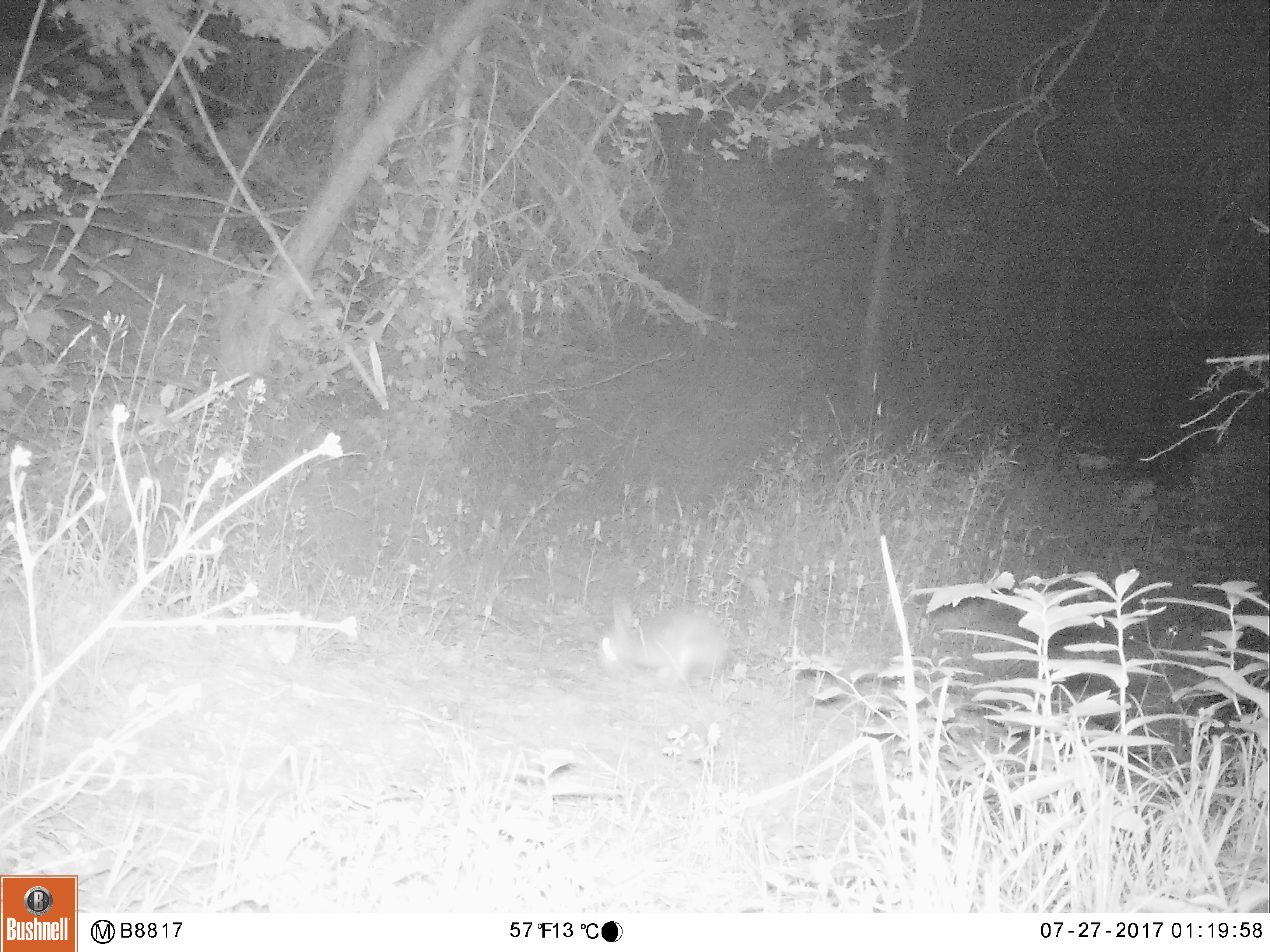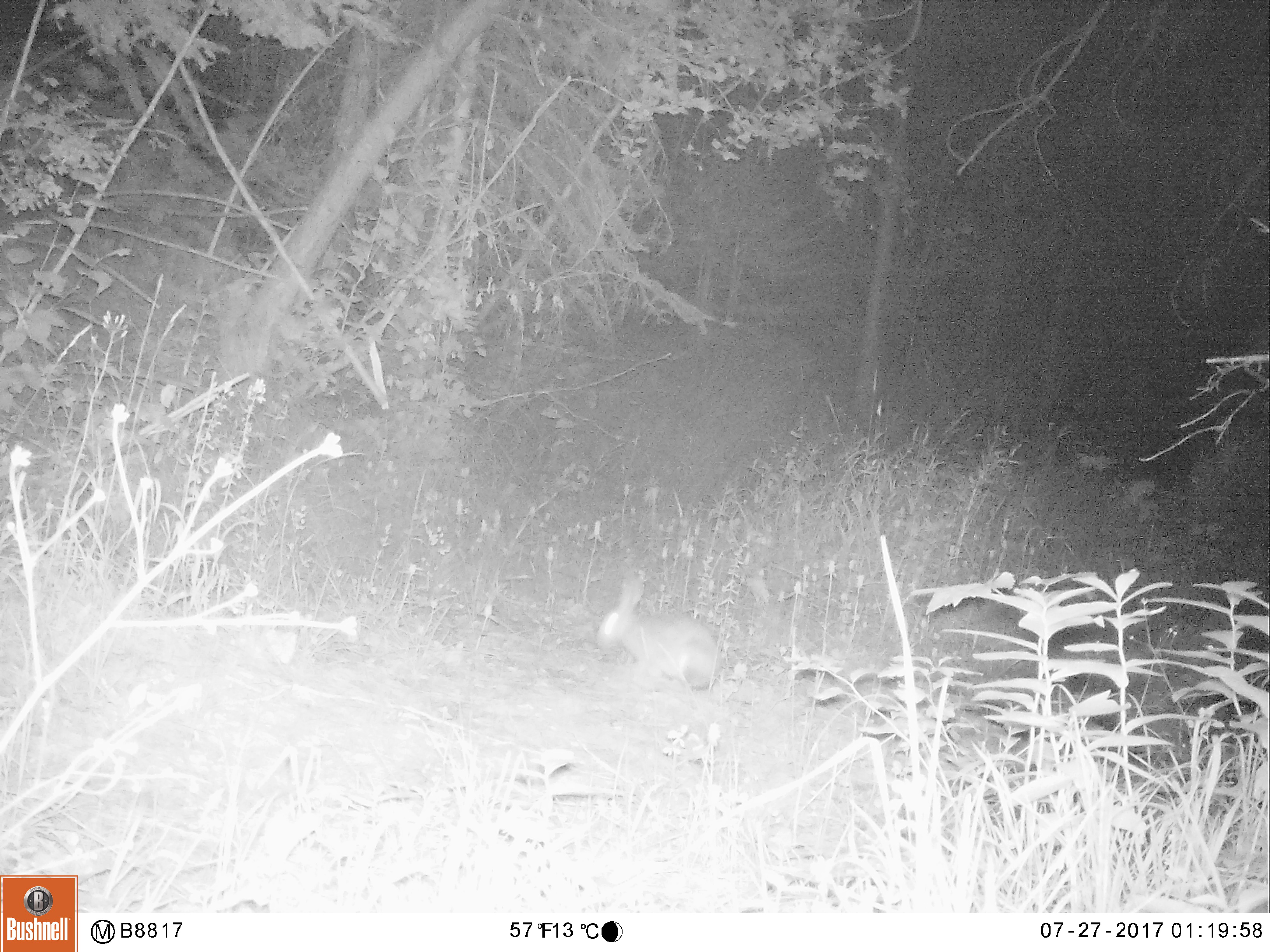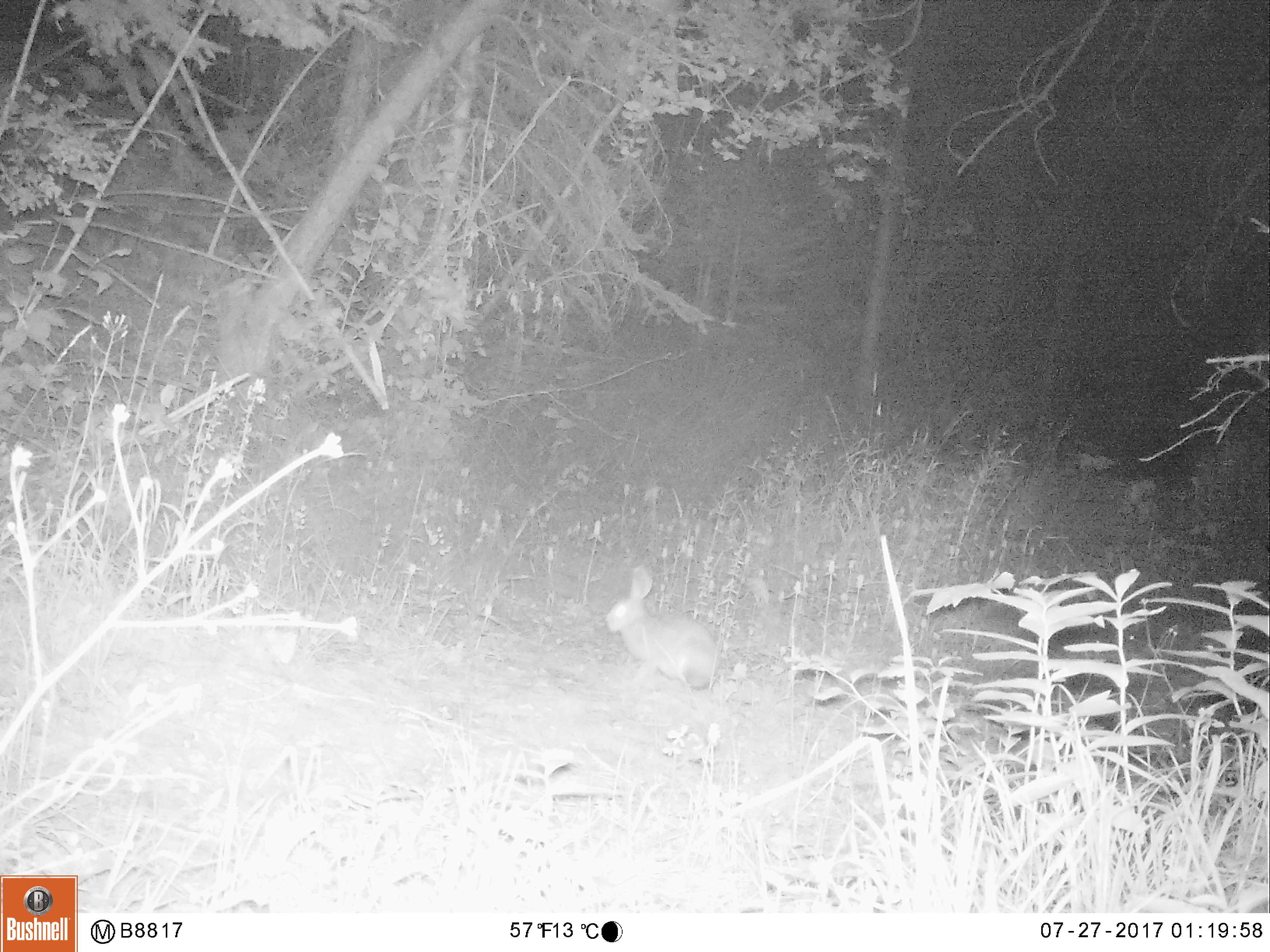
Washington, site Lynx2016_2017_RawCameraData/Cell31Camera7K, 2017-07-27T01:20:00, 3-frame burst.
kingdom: Animalia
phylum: Chordata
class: Mammalia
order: Lagomorpha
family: Leporidae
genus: Lepus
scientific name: Lepus americanus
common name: snowshoe hare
Lepus americanus (snowshoe hare). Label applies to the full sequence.